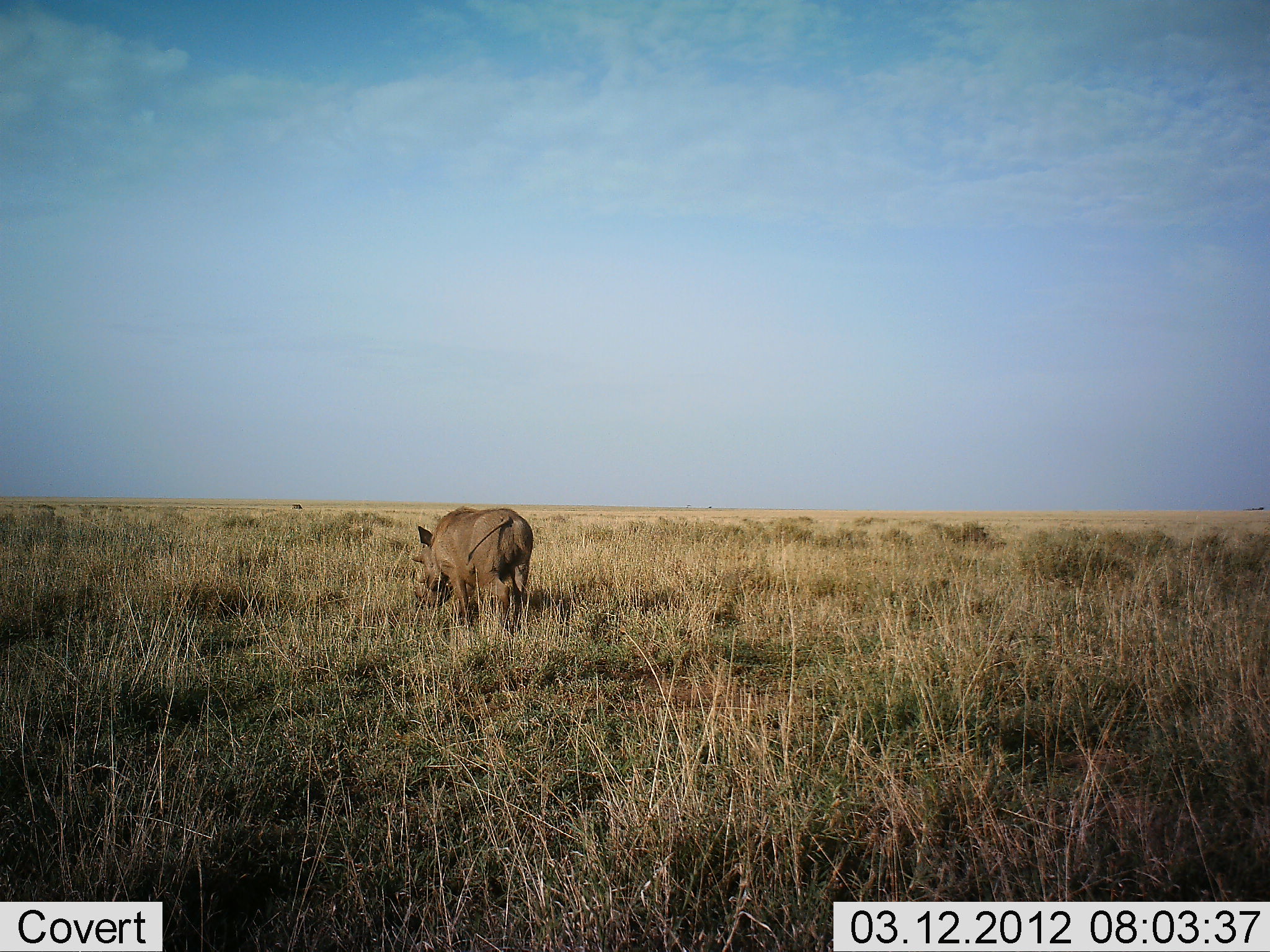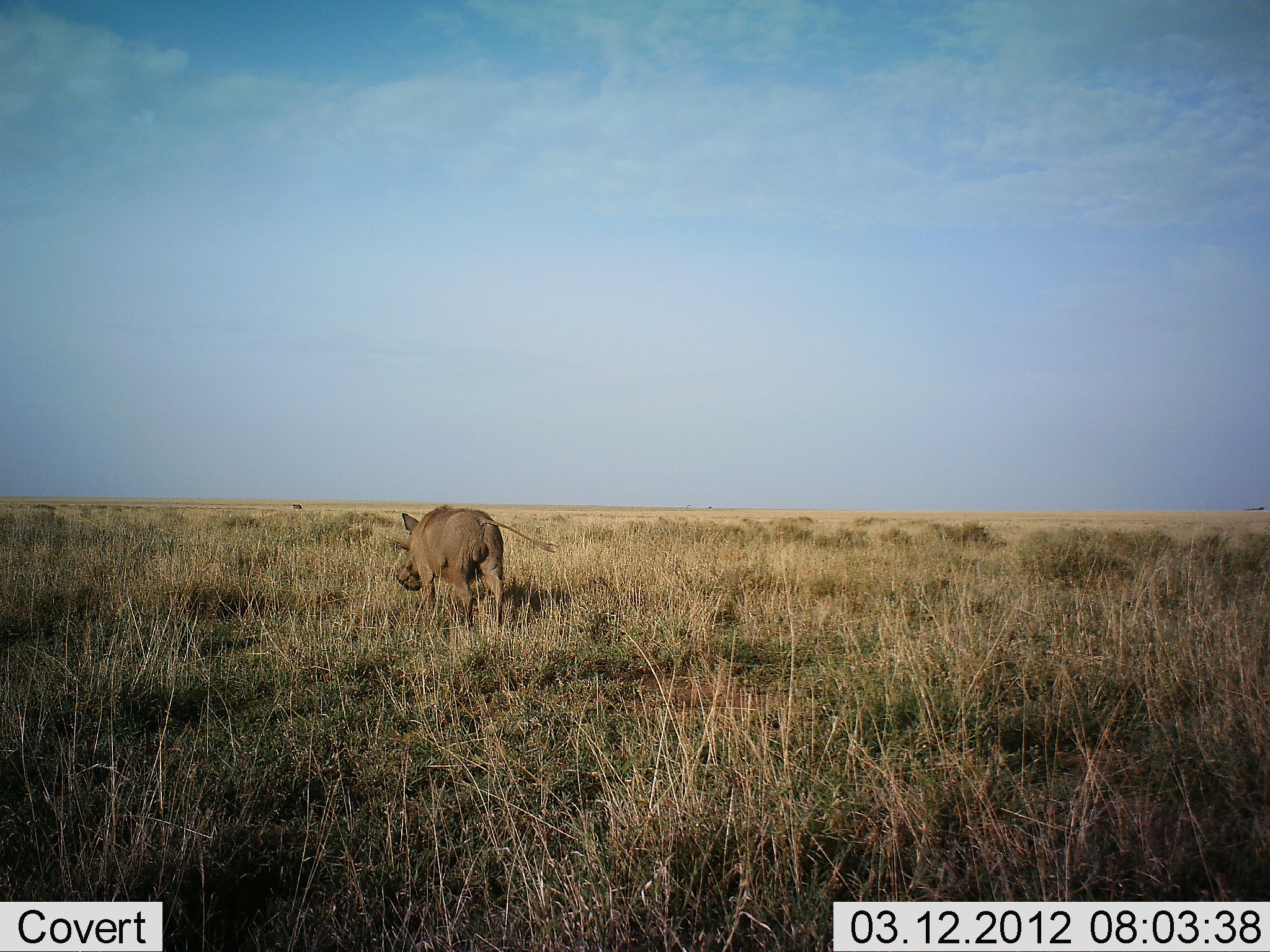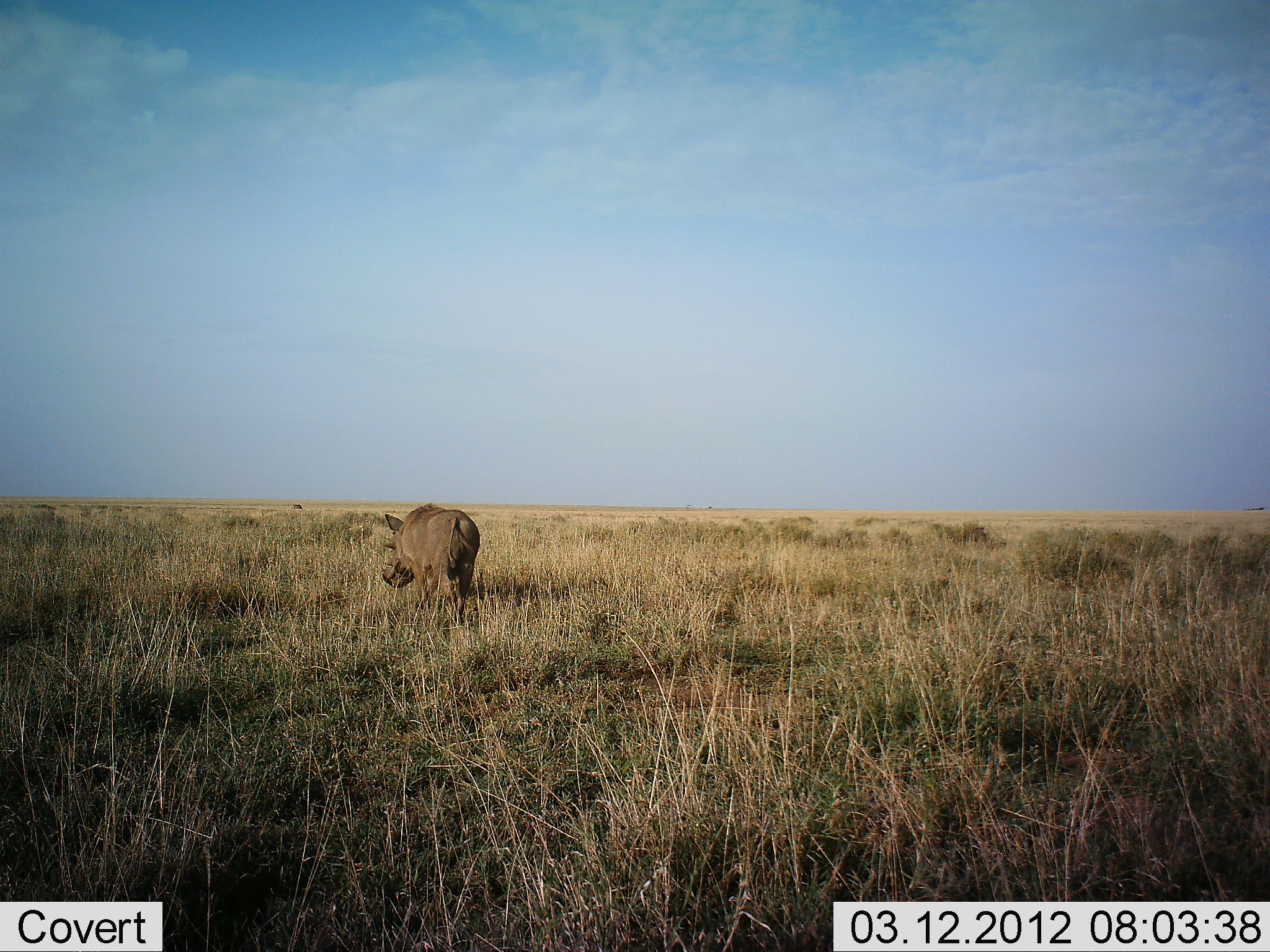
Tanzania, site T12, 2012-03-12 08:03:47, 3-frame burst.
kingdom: Animalia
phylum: Chordata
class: Mammalia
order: Artiodactyla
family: Suidae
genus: Phacochoerus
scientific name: Phacochoerus africanus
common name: warthog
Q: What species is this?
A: Warthog (Phacochoerus africanus).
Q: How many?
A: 1.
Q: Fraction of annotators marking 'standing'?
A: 0%.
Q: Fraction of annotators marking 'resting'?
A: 0%.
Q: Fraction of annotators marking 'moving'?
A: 91%.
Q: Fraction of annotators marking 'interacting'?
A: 0%.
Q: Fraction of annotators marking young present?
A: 0%.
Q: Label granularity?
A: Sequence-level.